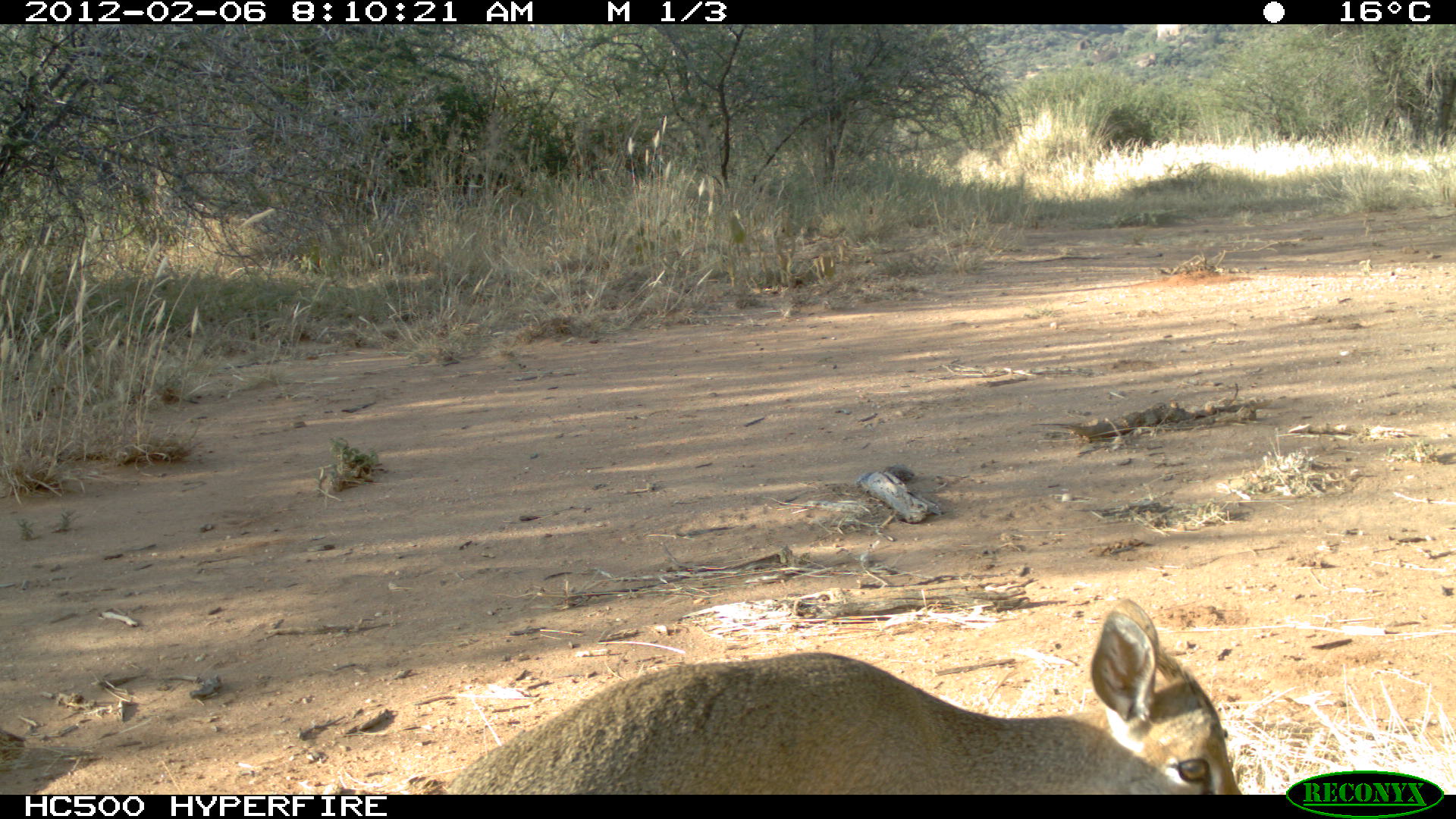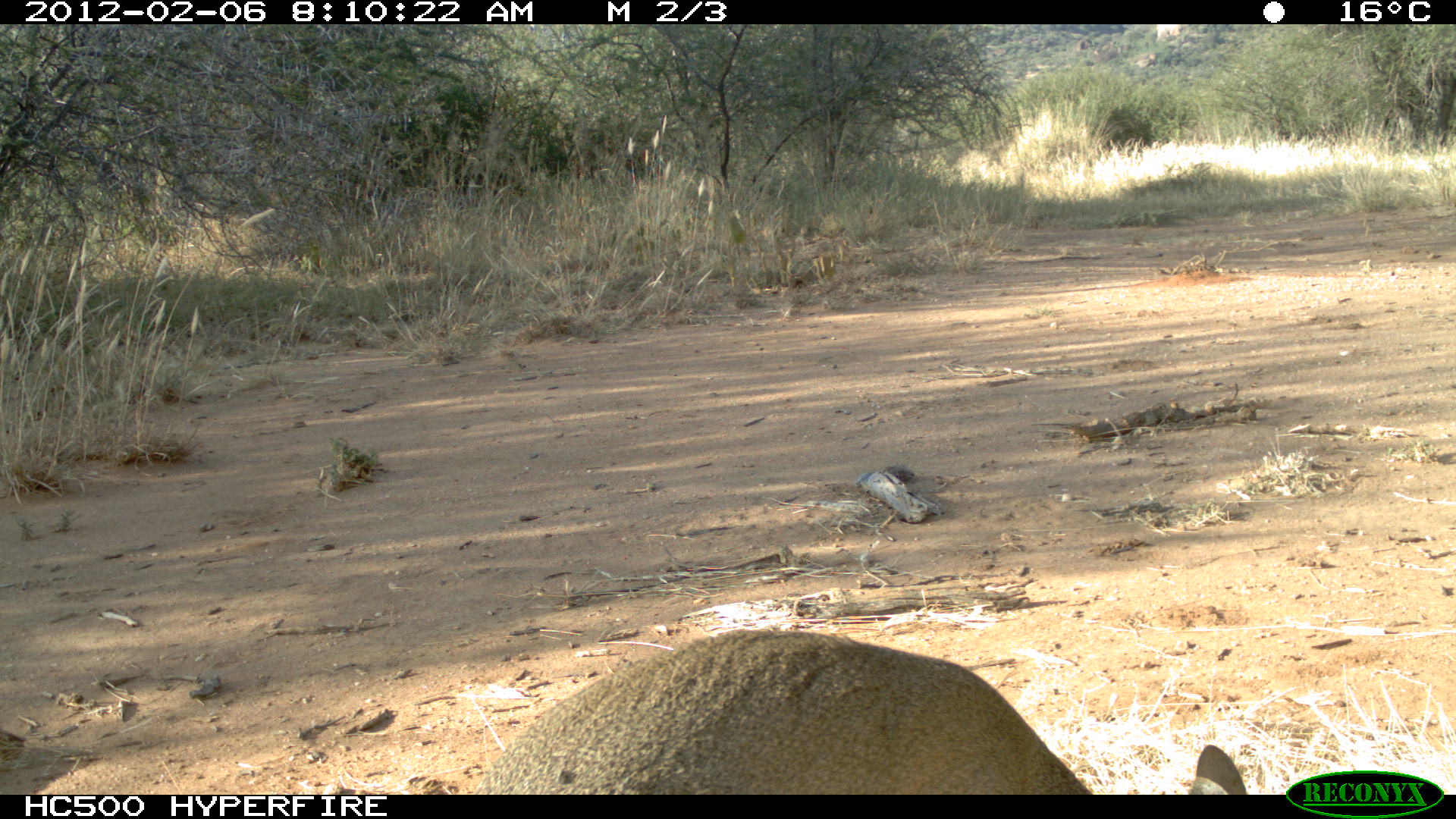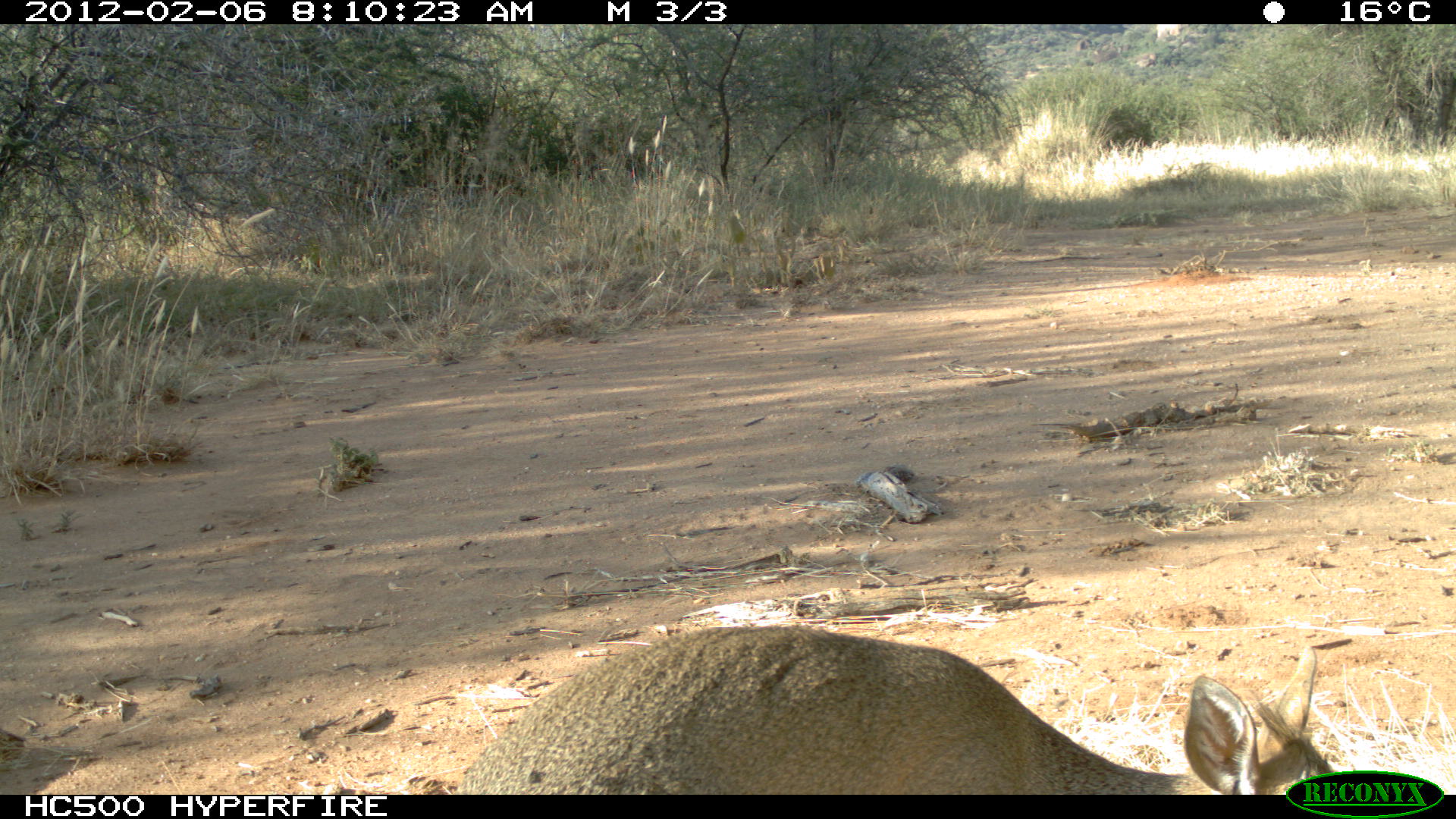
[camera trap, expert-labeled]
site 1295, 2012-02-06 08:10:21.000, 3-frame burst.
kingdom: Animalia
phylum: Chordata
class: Mammalia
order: Artiodactyla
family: Bovidae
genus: Madoqua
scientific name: Madoqua guentheri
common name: günther's dik-dik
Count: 1.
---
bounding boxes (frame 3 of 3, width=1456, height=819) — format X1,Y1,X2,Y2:
madoqua guentheri: 452,625,1334,794